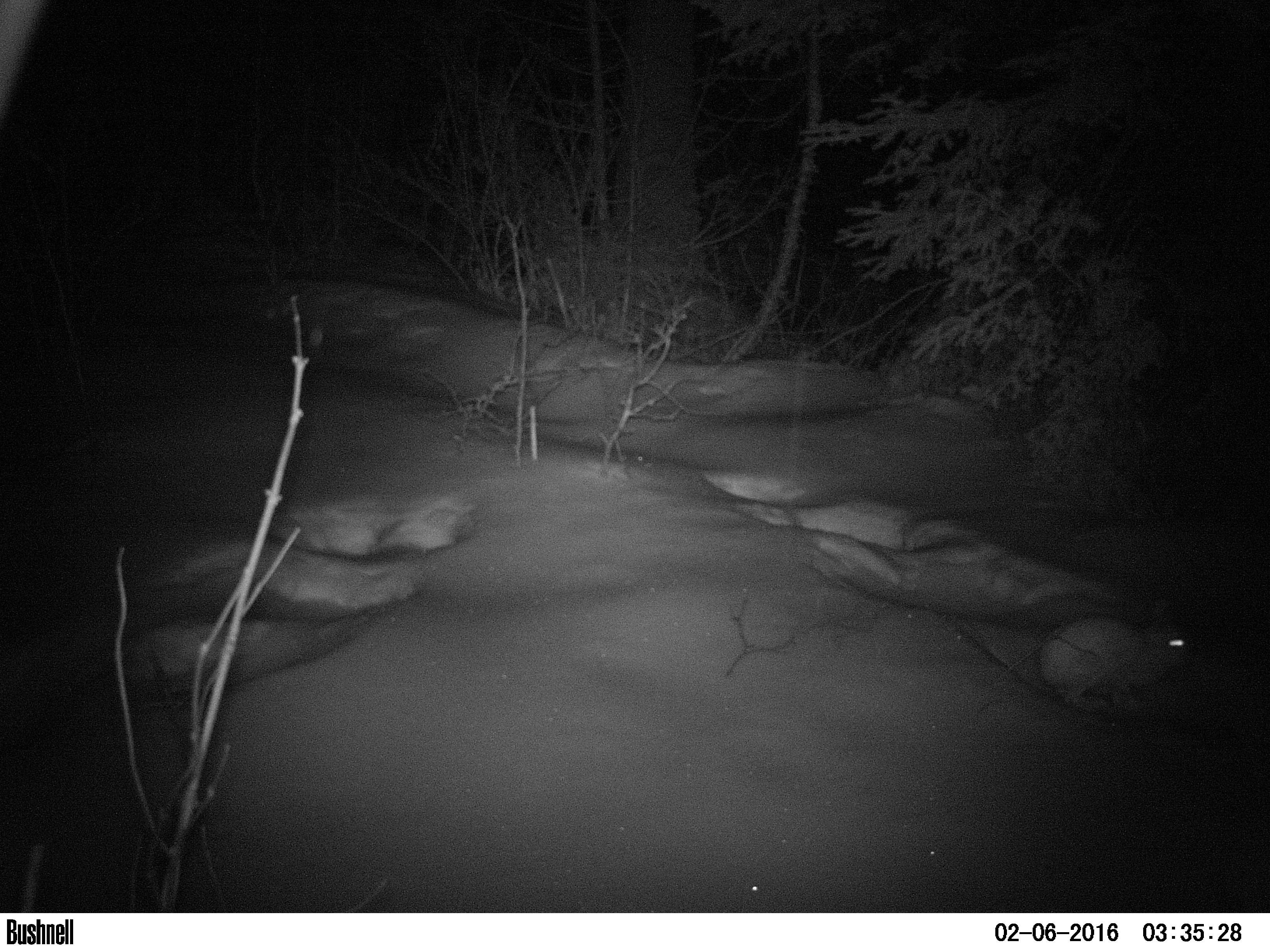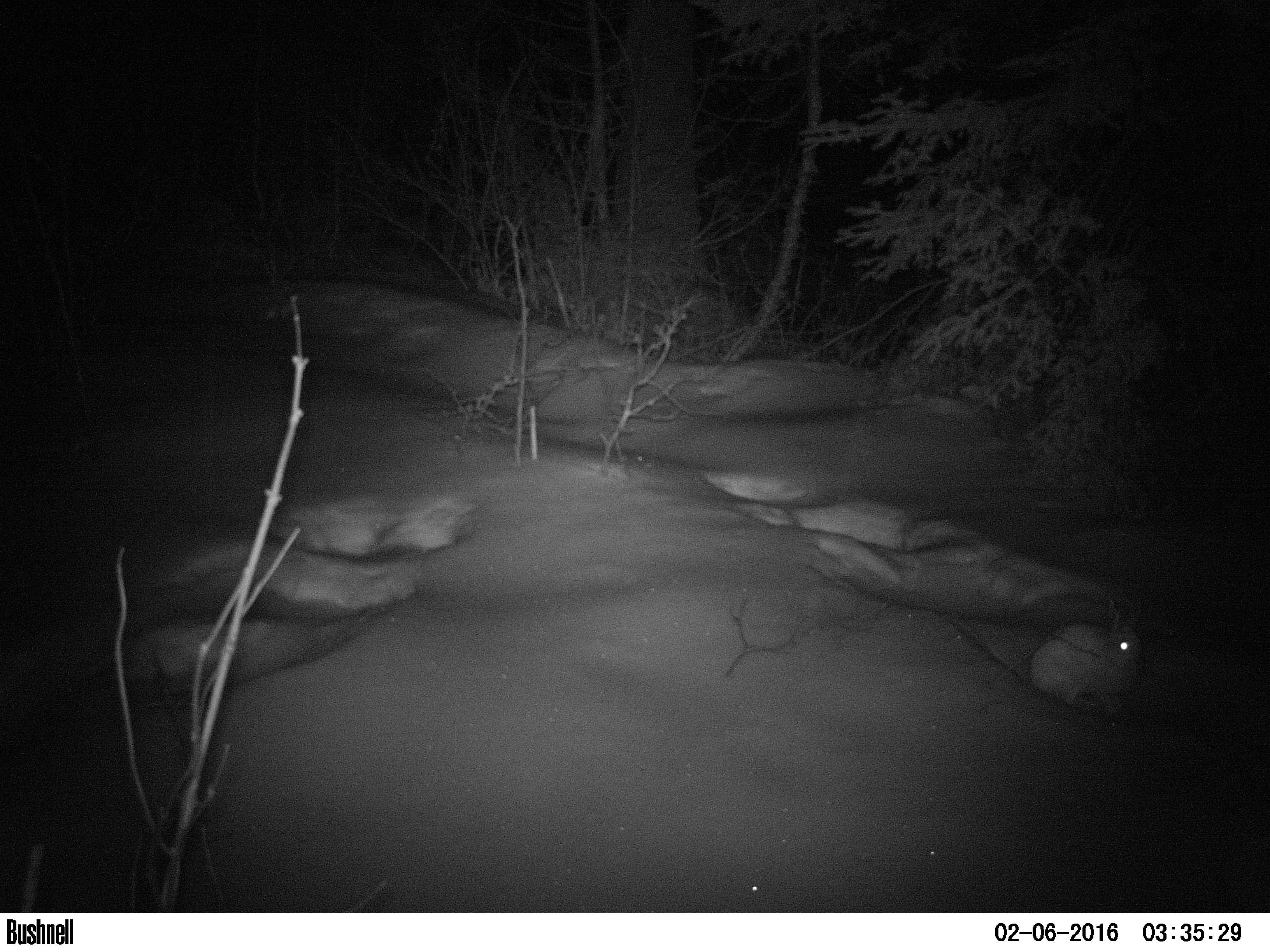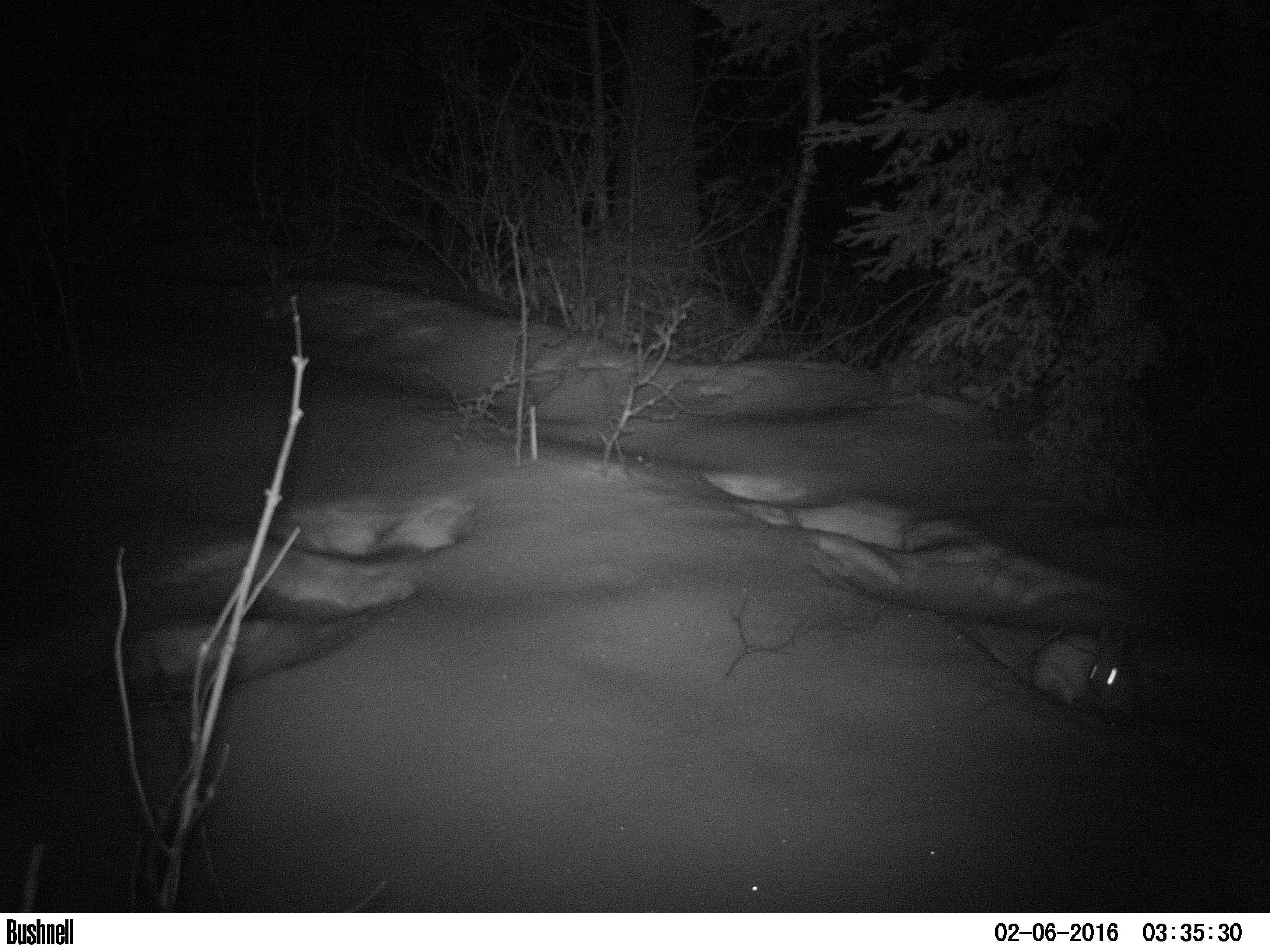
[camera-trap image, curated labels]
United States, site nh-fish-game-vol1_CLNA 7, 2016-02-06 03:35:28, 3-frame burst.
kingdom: Animalia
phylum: Chordata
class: Mammalia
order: Lagomorpha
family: Leporidae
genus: Lepus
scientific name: Lepus americanus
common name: snowshoe hare